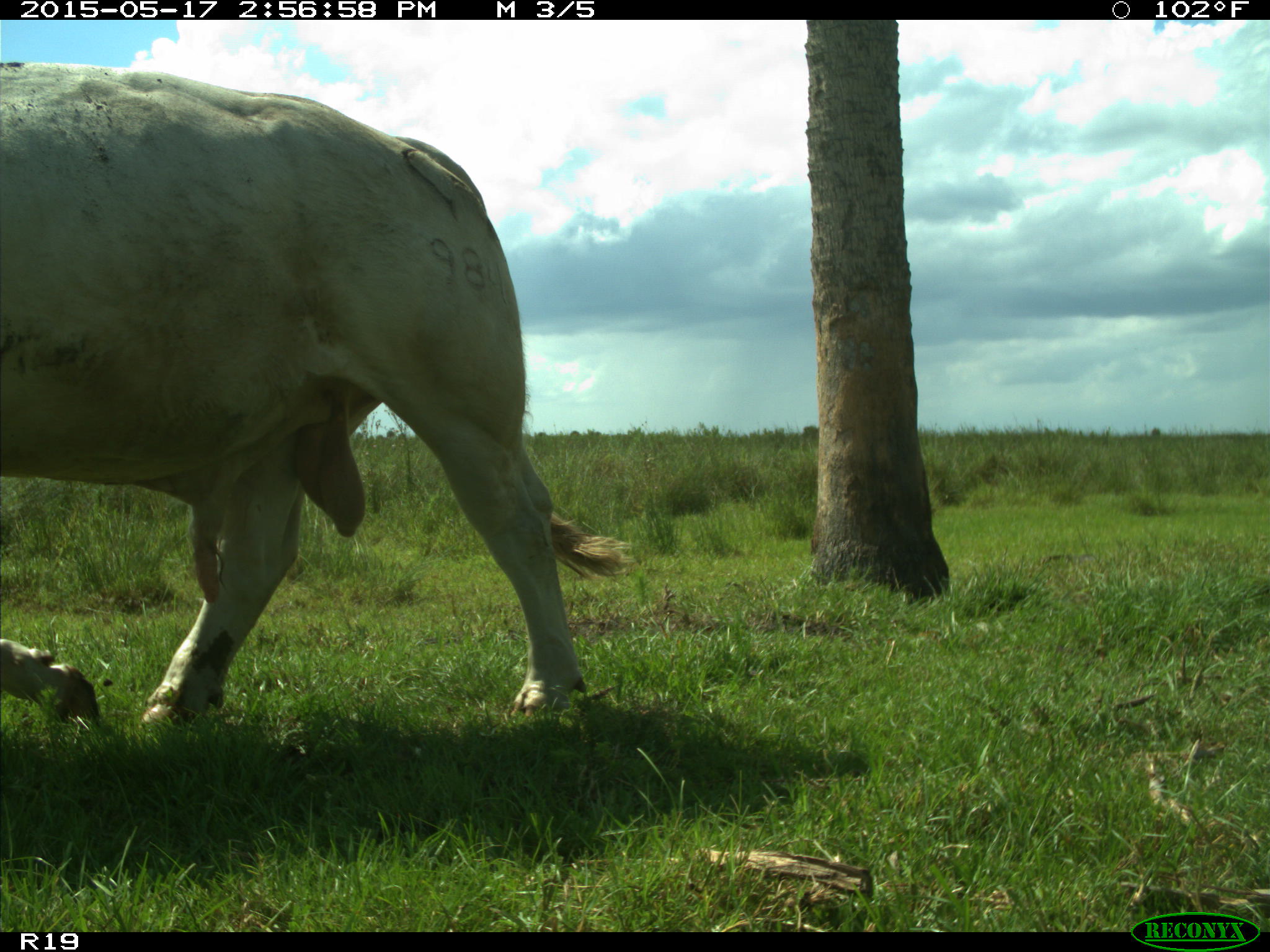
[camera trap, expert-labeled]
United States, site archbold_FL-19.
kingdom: Animalia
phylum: Chordata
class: Mammalia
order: Artiodactyla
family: Bovidae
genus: Bos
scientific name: Bos taurus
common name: domestic cow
Bos taurus (domestic cow).